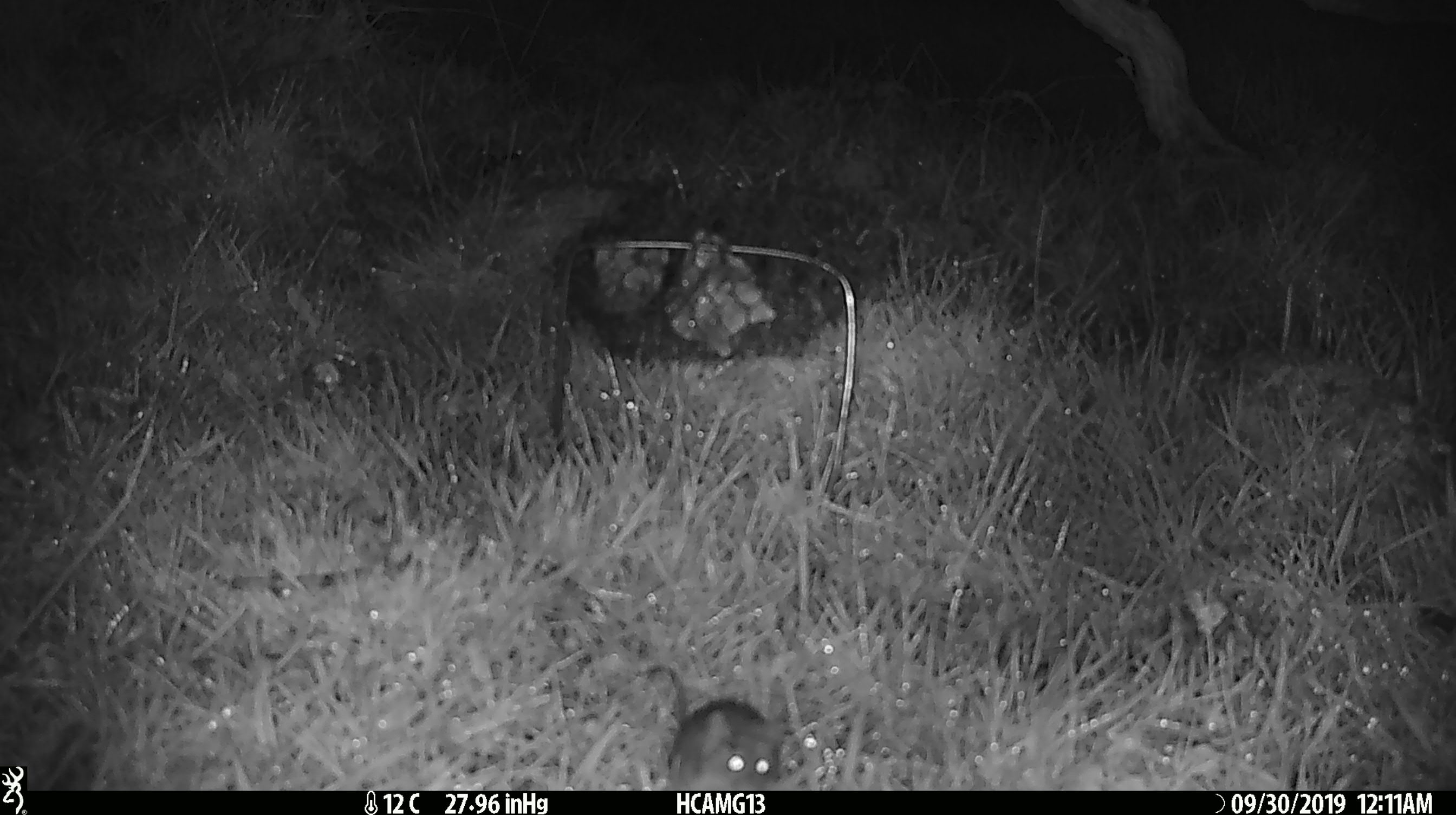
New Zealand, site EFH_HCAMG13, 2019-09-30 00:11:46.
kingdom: Animalia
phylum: Chordata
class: Mammalia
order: Rodentia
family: Muridae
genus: Mus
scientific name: Mus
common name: mouse